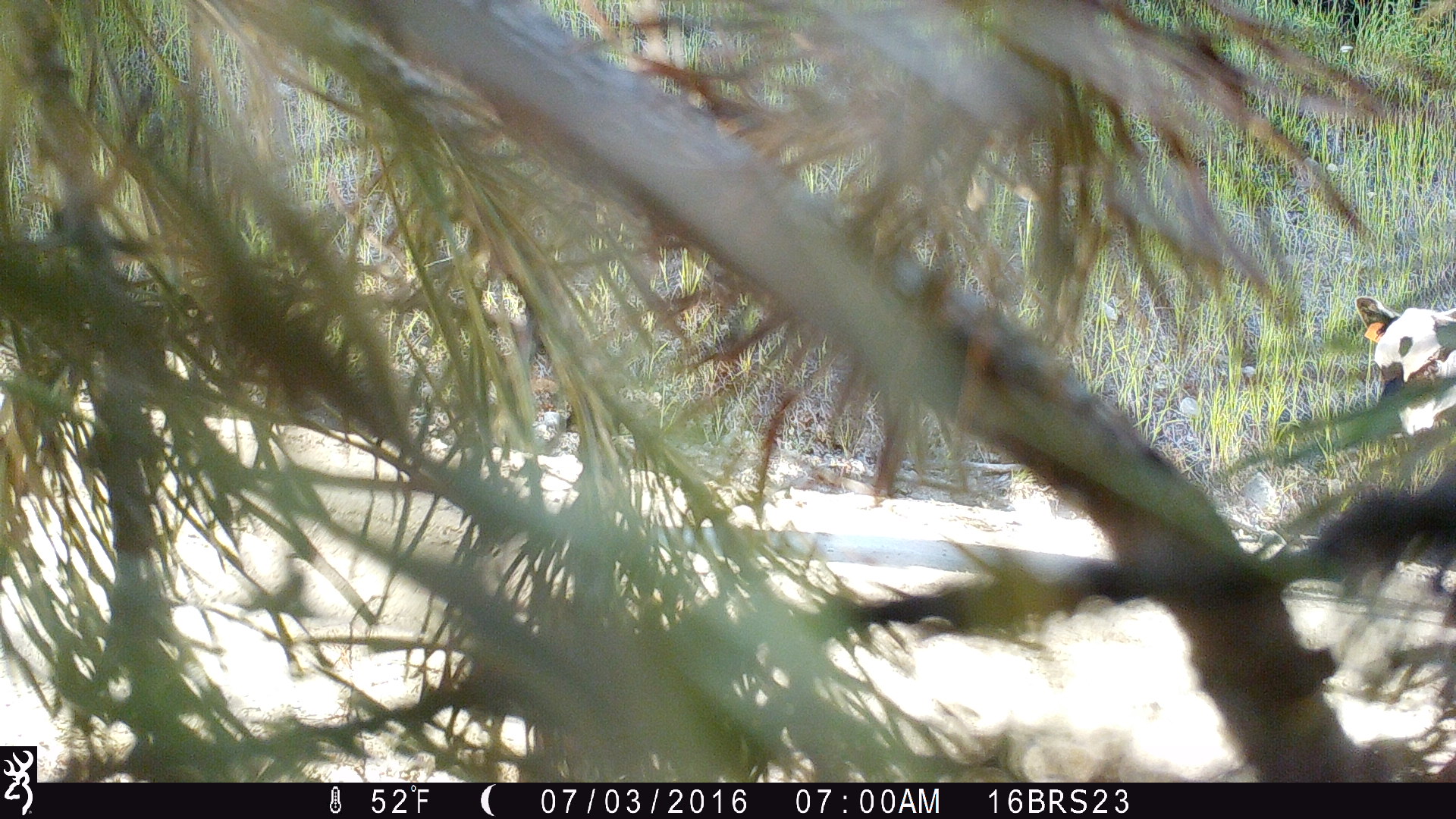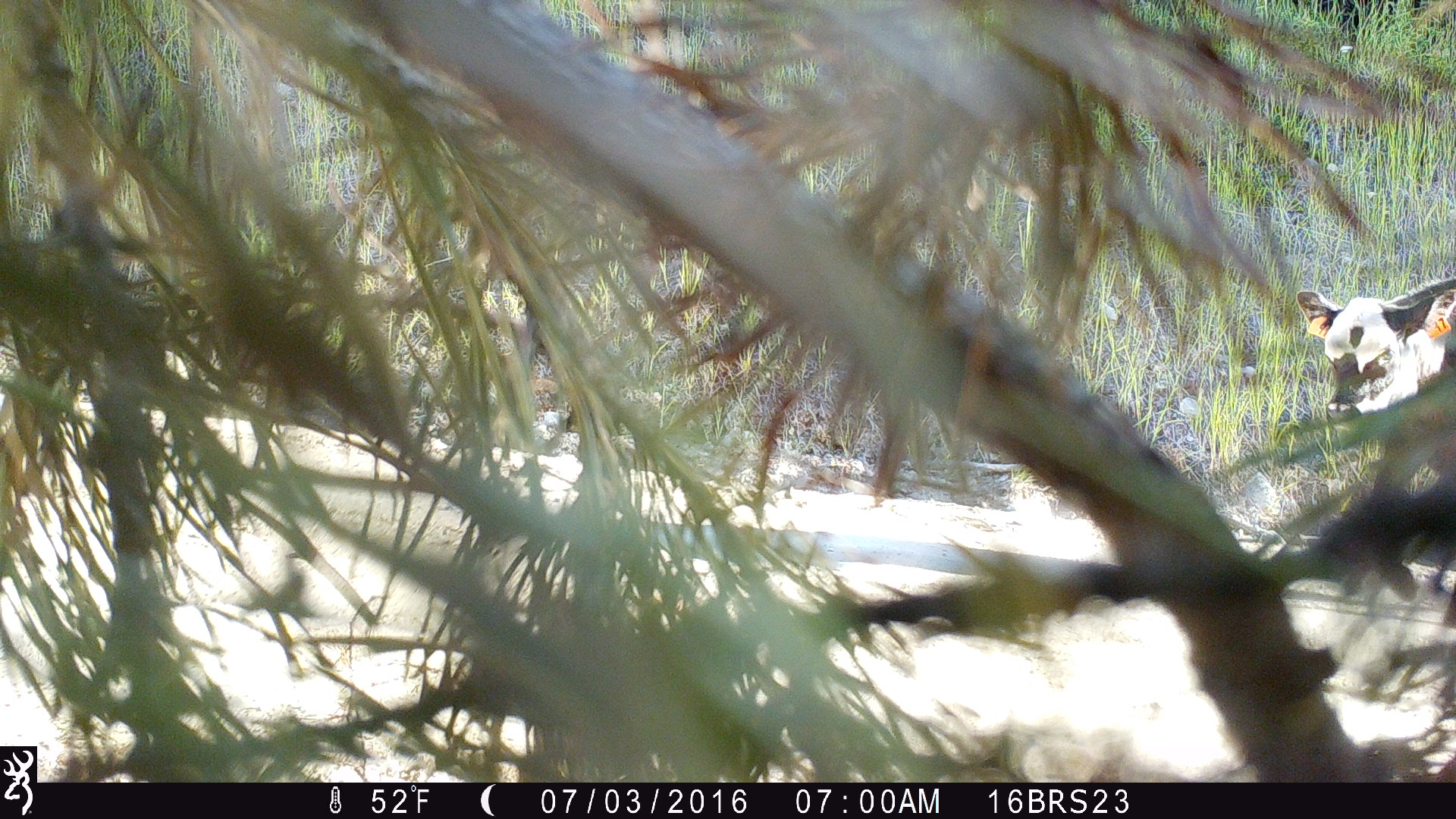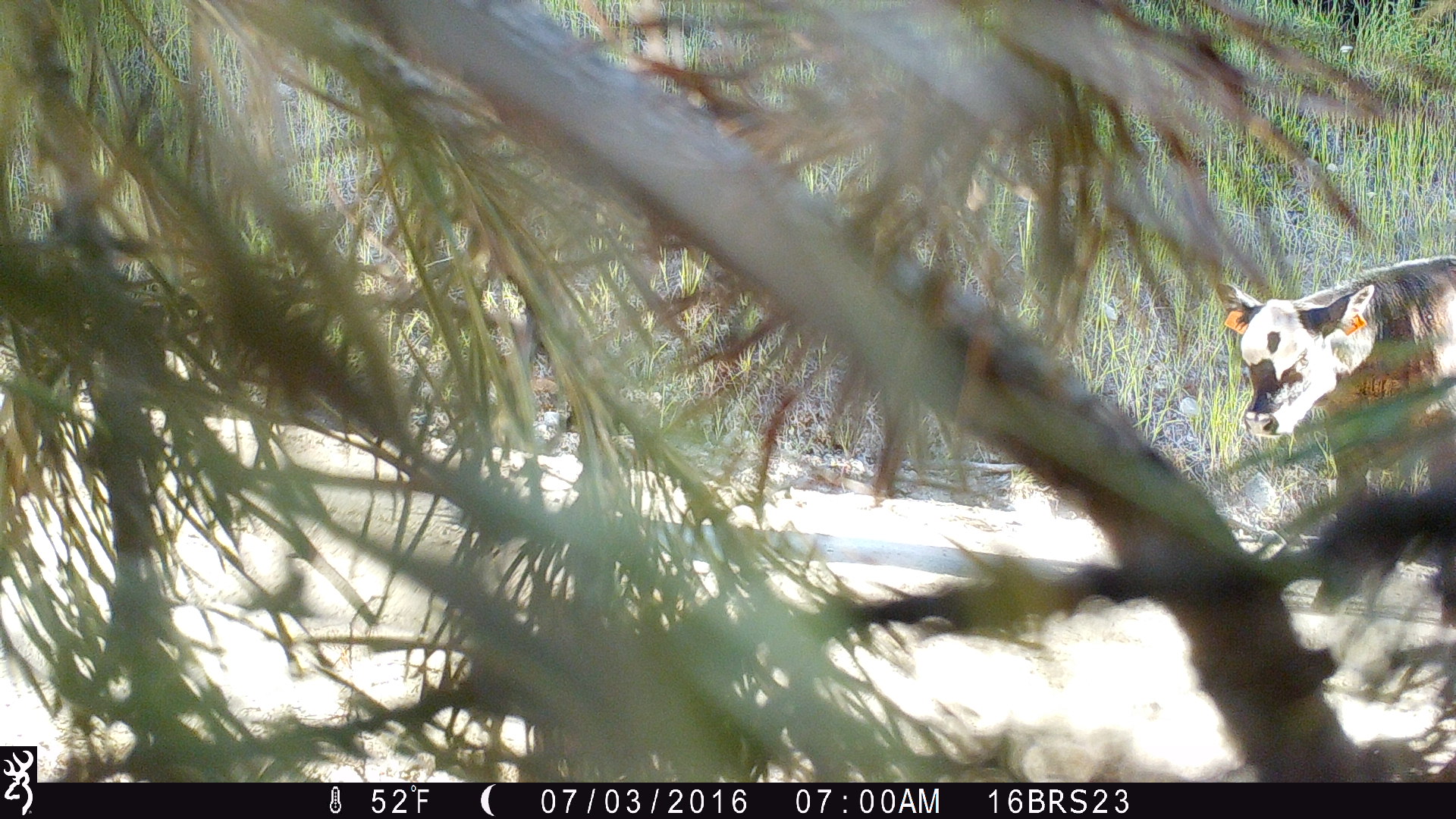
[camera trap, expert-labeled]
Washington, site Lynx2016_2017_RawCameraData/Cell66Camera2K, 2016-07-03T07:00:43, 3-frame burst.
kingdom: Animalia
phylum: Chordata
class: Mammalia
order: Artiodactyla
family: Bovidae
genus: Bos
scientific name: Bos taurus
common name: domestic cattle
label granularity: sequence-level